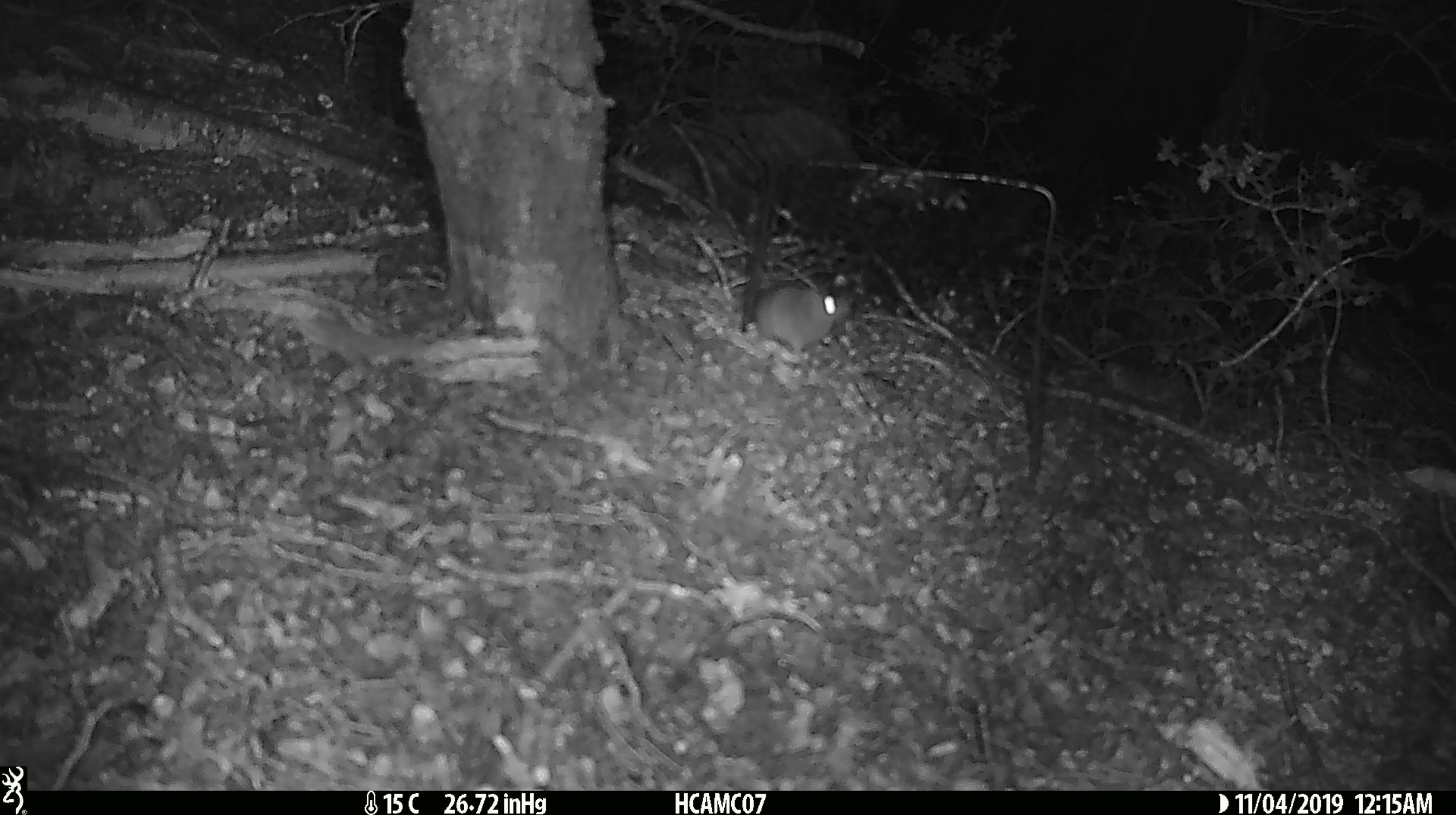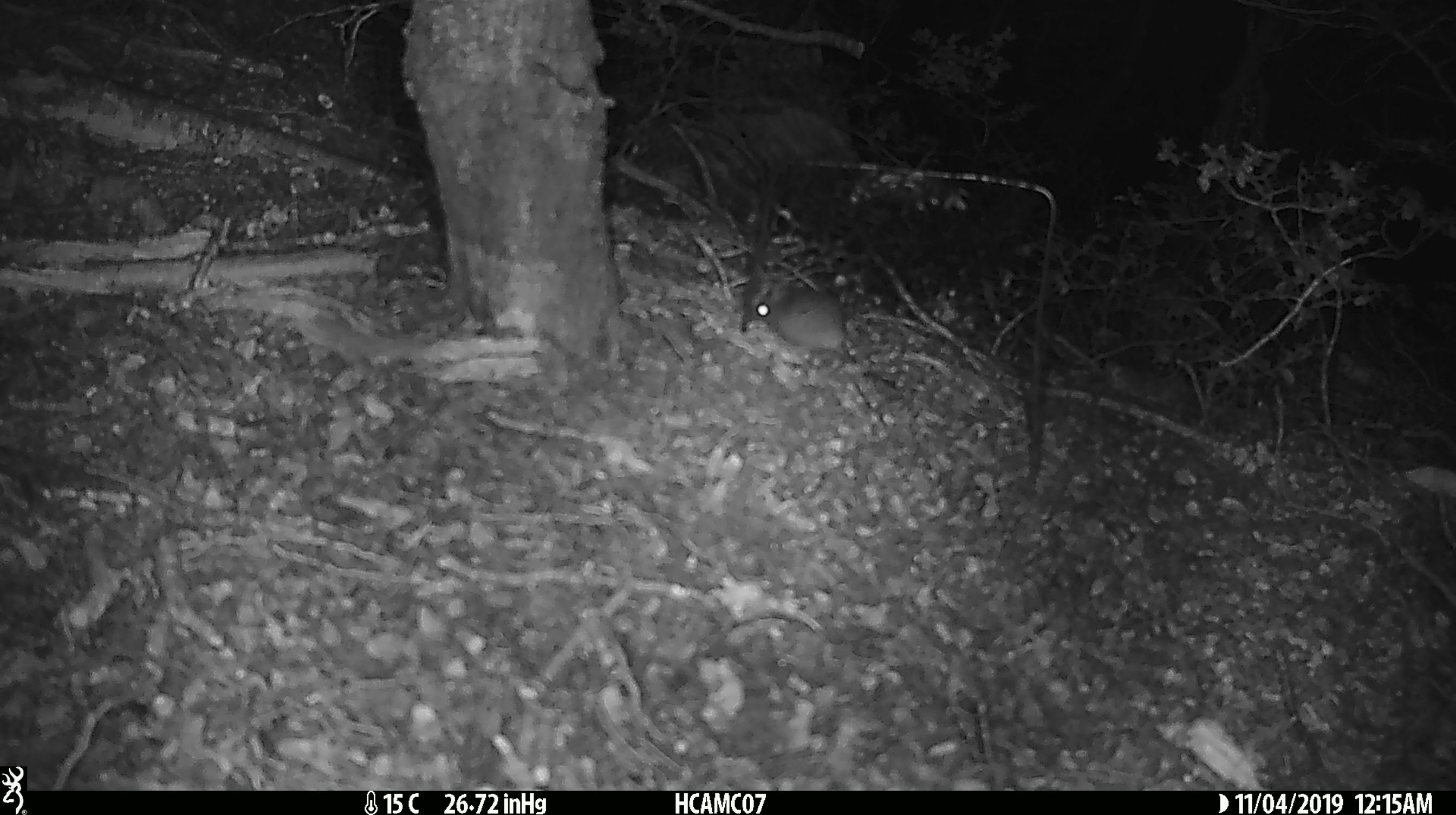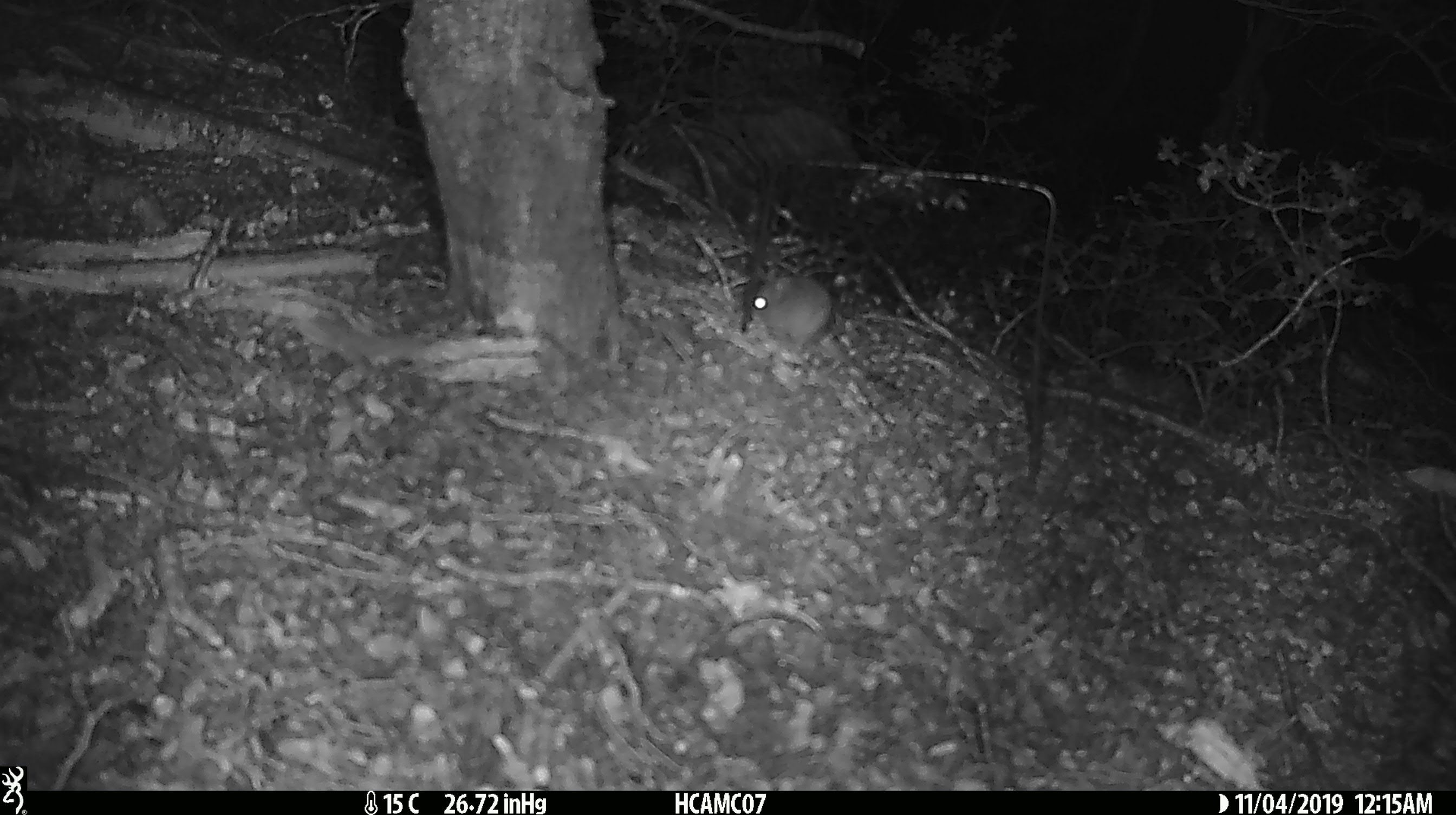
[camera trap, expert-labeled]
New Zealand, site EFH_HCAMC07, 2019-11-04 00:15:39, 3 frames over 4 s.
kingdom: Animalia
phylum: Chordata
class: Mammalia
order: Rodentia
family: Muridae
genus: Mus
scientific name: Mus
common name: mouse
Mouse (Mus).